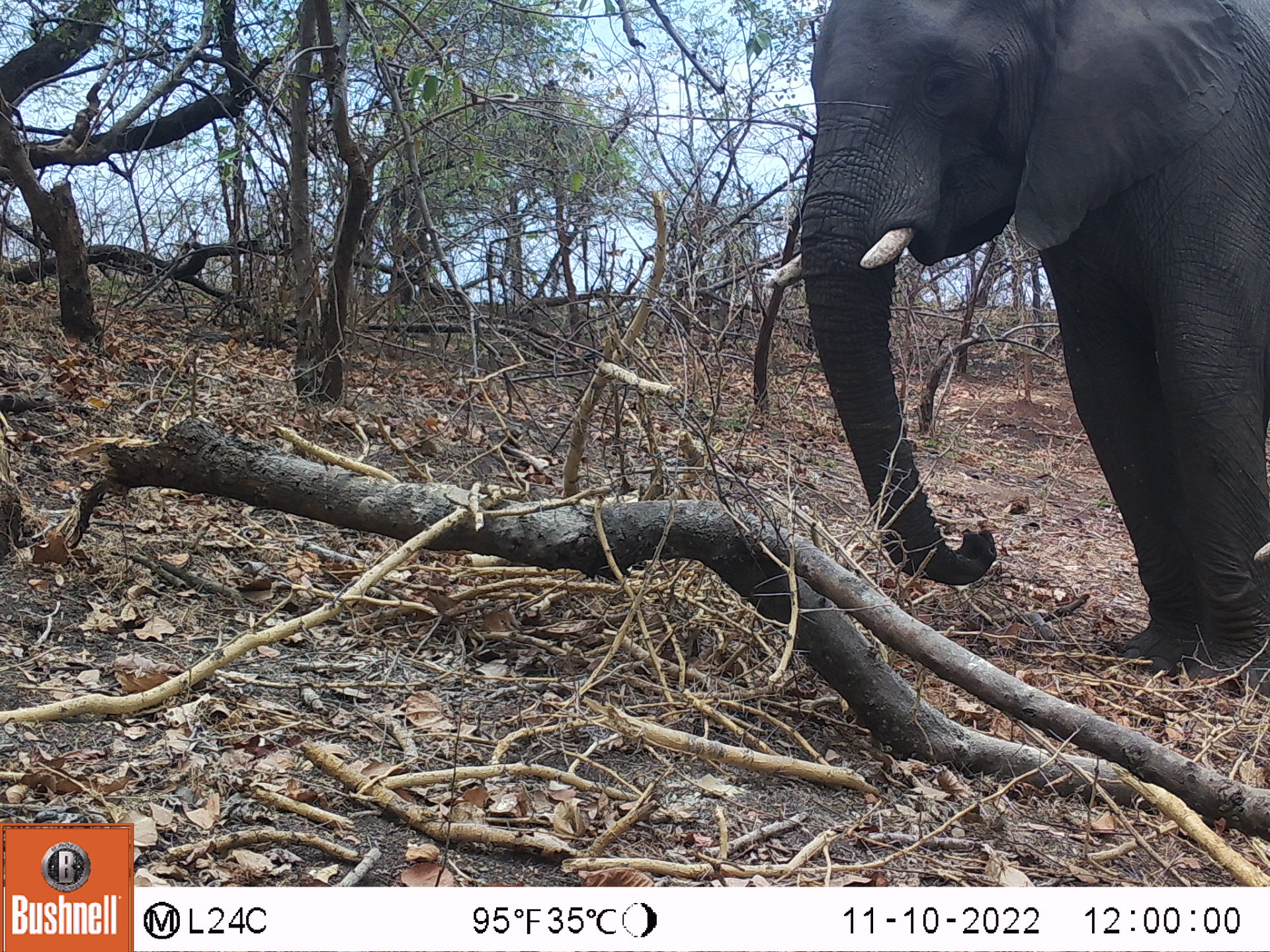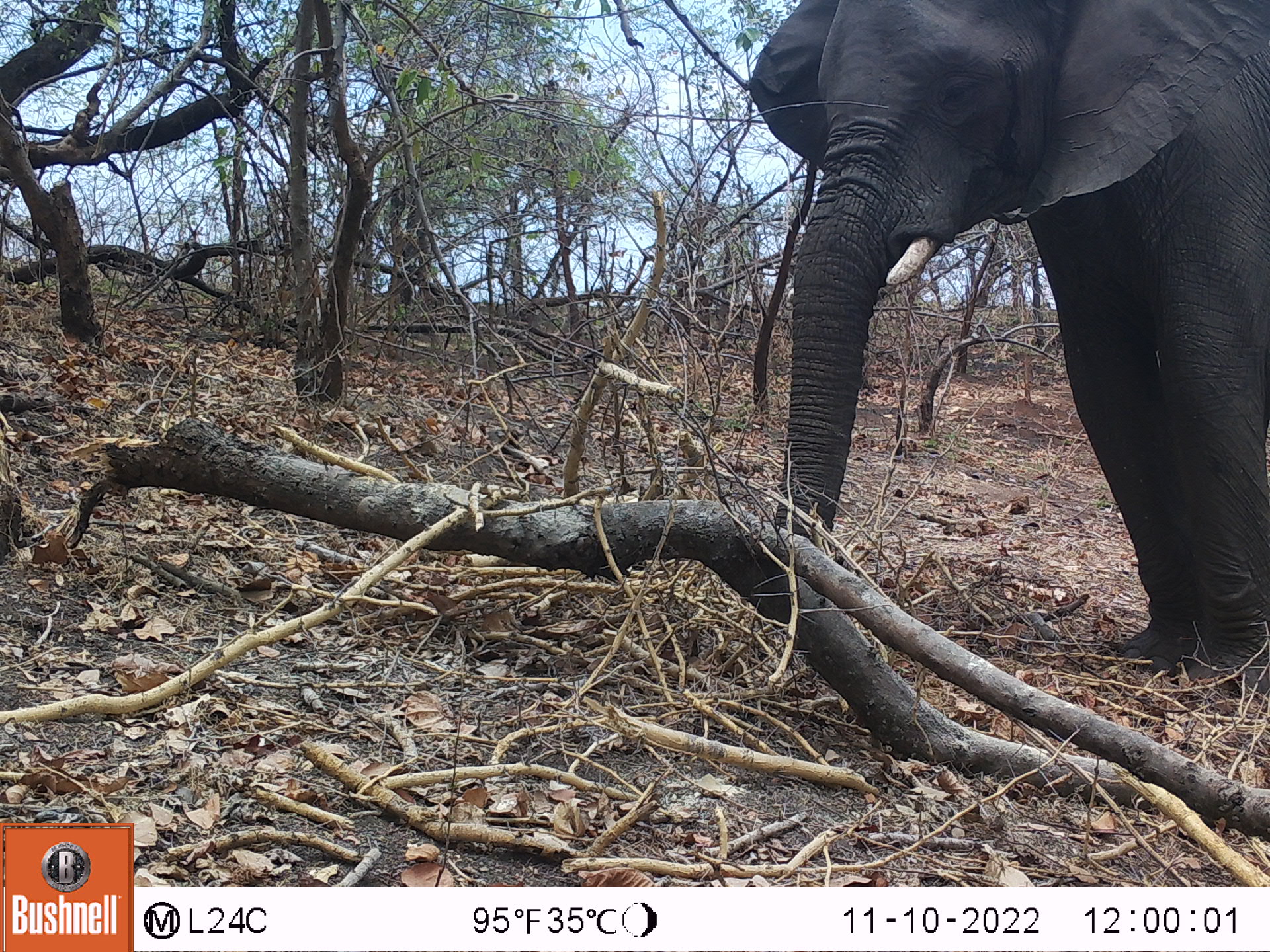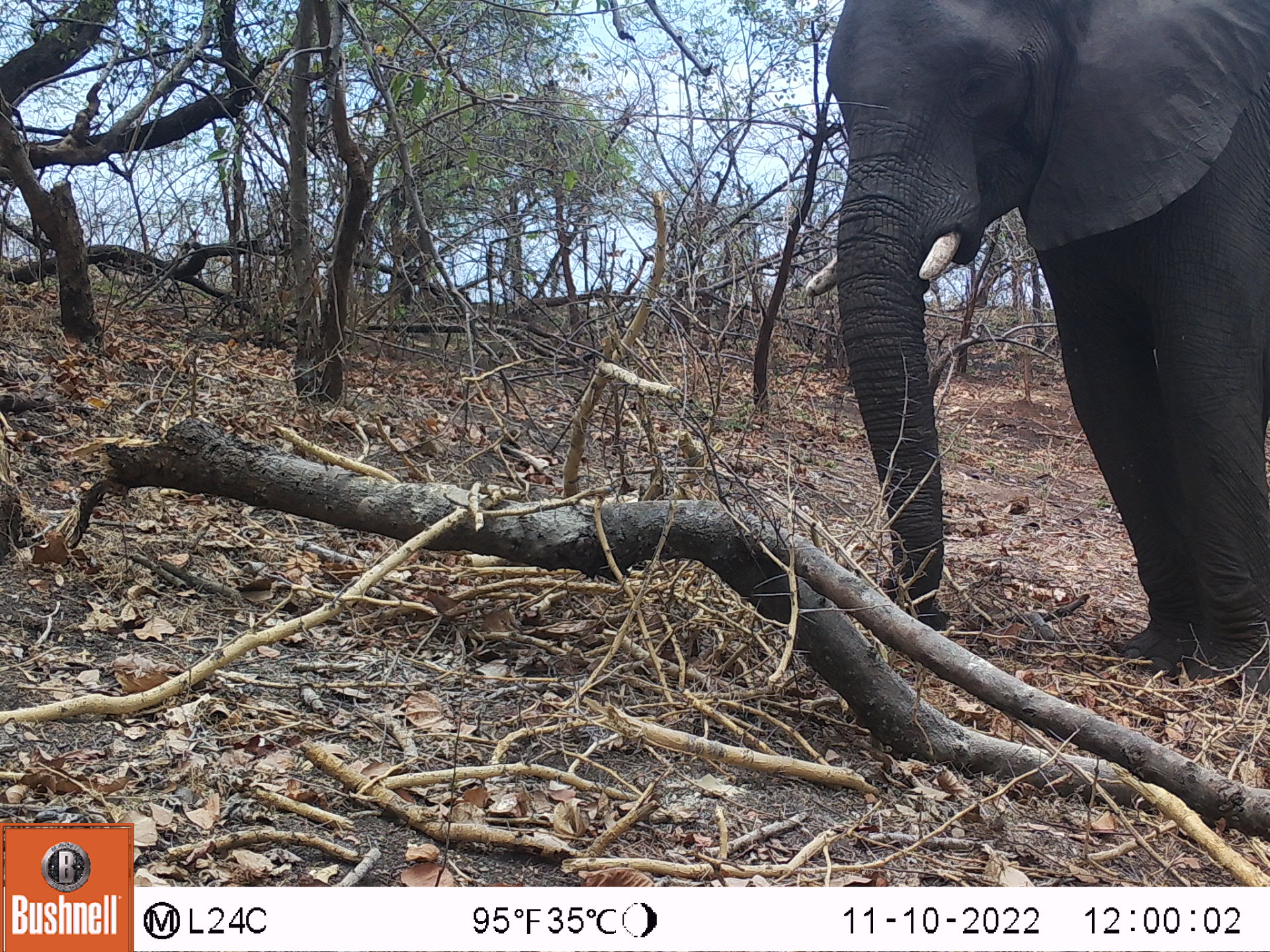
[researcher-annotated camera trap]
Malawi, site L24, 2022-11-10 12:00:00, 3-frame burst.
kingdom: Animalia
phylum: Chordata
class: Mammalia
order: Proboscidea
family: Elephantidae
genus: Loxodonta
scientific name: Loxodonta africana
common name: african savanna elephant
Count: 1.